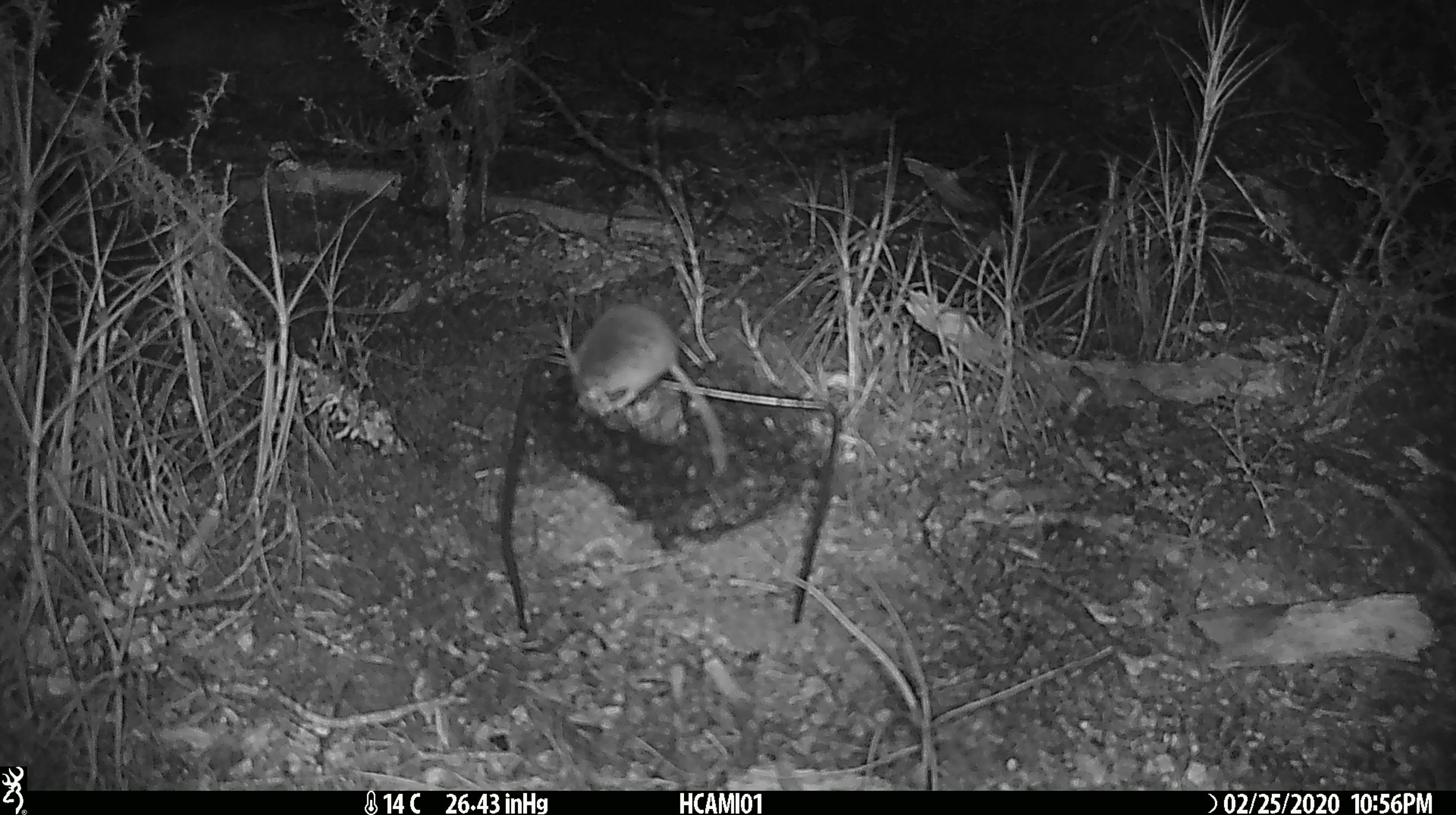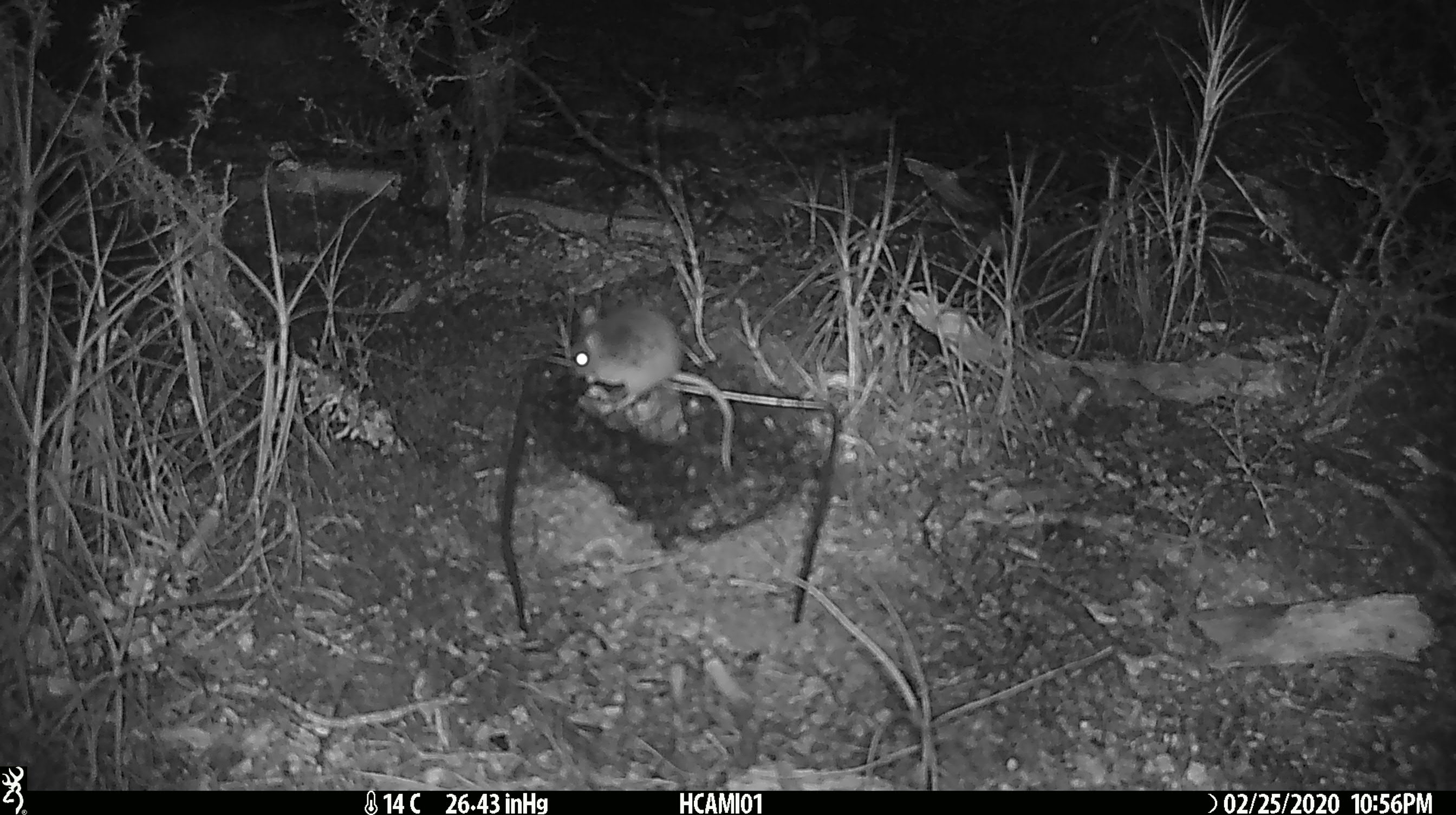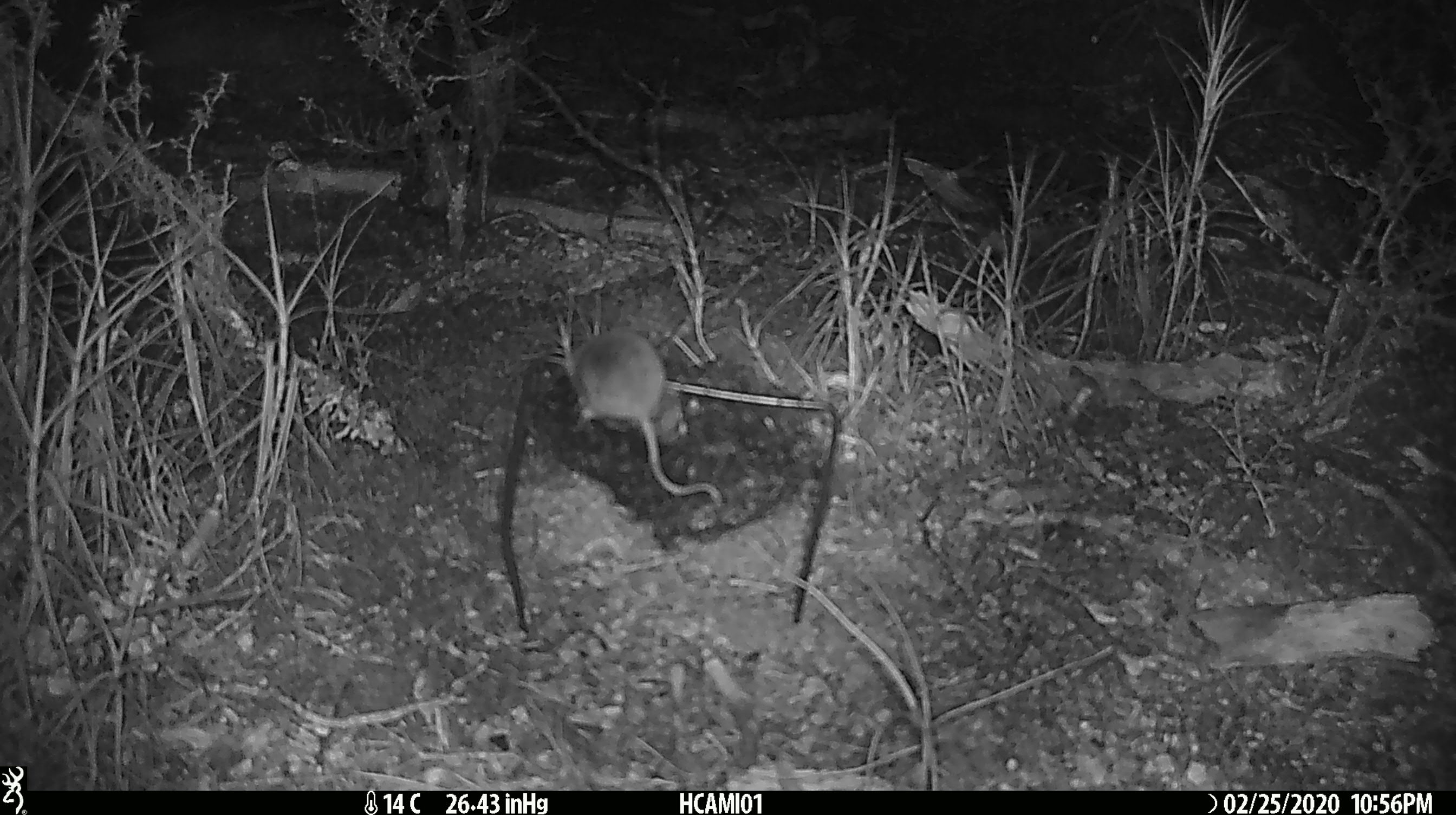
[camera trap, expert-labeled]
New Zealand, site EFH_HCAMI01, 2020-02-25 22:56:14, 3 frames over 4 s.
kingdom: Animalia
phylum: Chordata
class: Mammalia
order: Rodentia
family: Muridae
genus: Mus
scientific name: Mus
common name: mouse